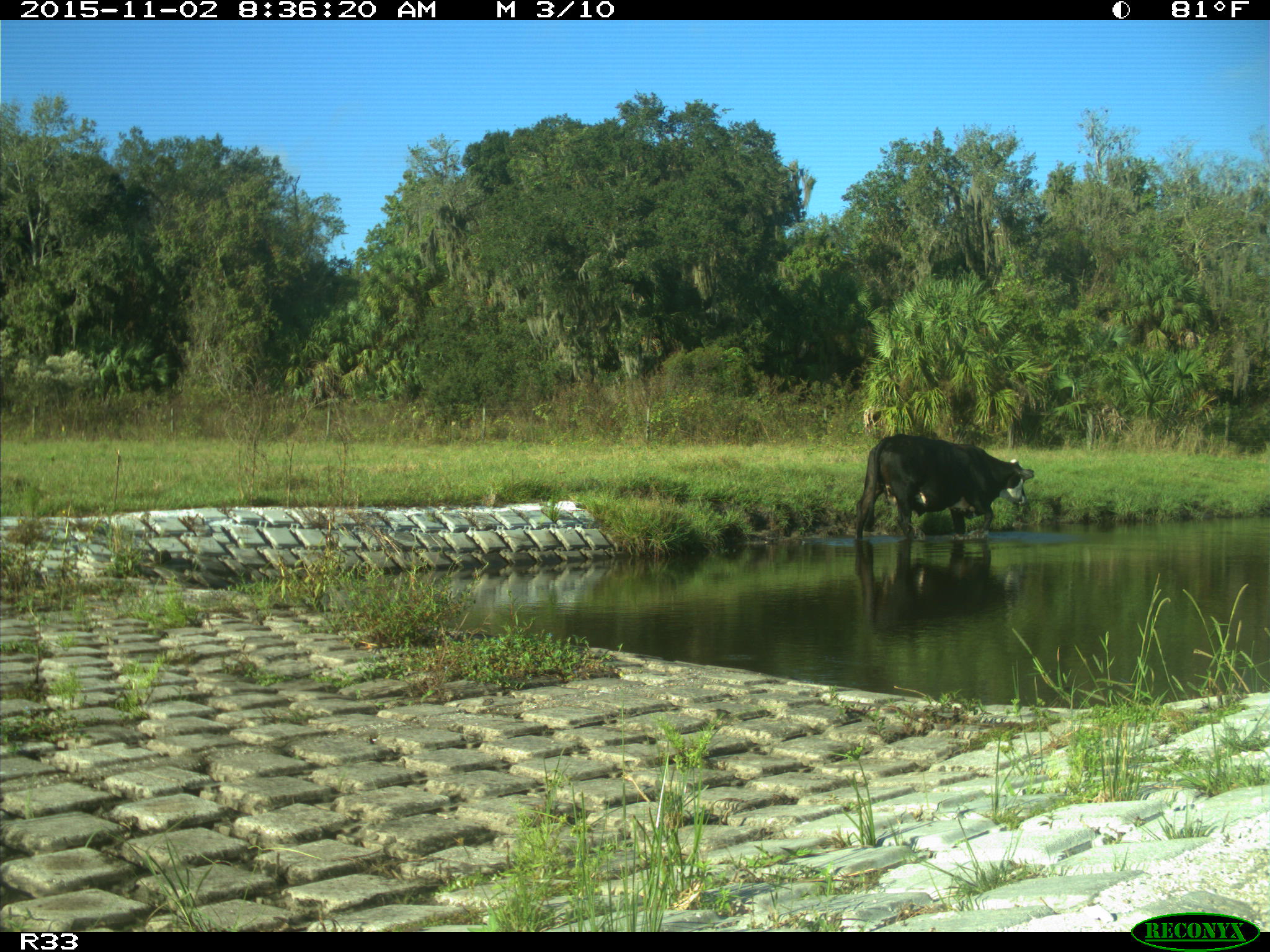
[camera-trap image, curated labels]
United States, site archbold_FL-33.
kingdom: Animalia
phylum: Chordata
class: Mammalia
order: Artiodactyla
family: Bovidae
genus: Bos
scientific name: Bos taurus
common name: domestic cow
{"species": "Bos taurus (domestic cow)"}